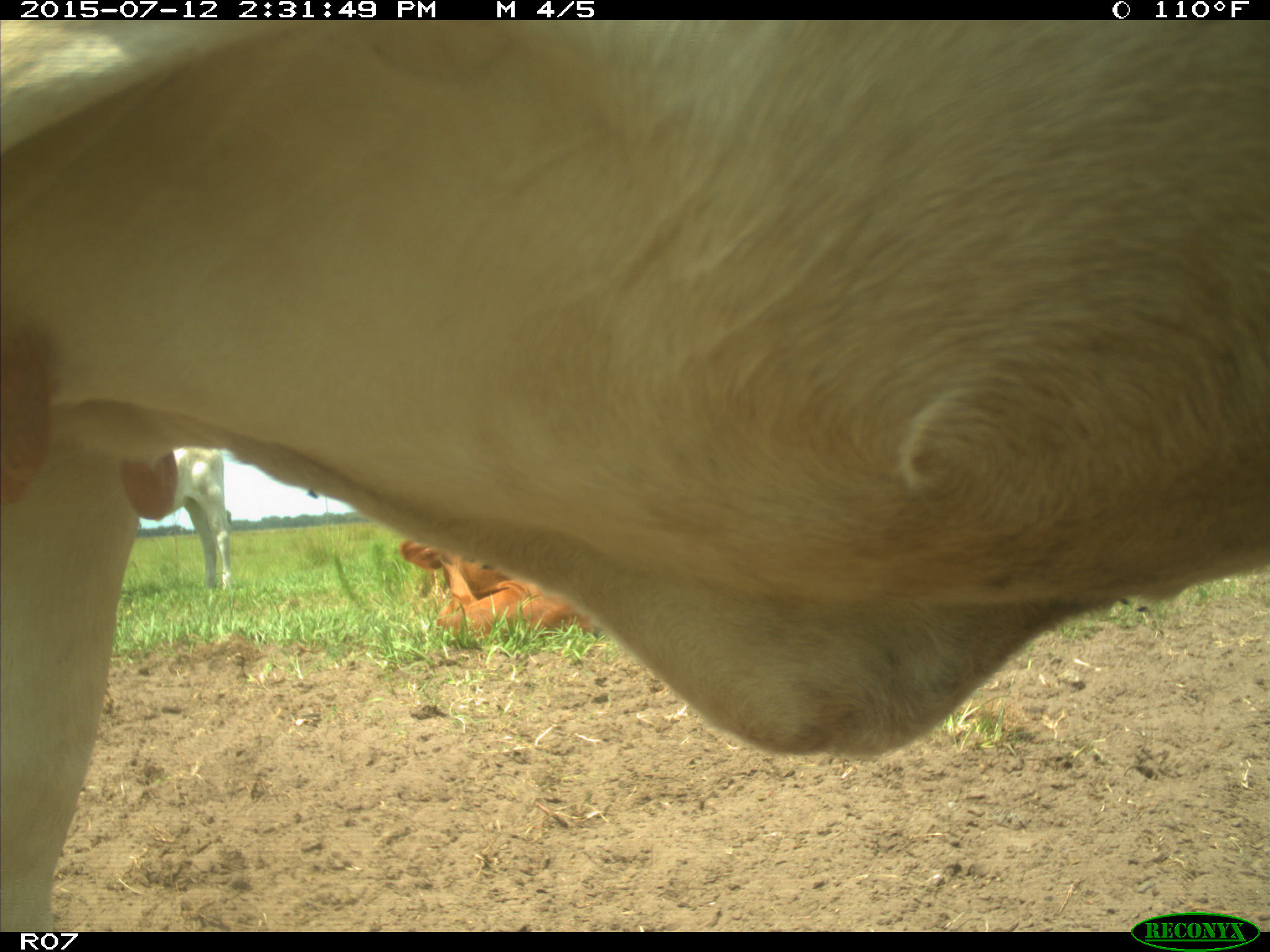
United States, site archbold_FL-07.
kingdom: Animalia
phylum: Chordata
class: Mammalia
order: Artiodactyla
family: Bovidae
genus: Bos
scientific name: Bos taurus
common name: domestic cow